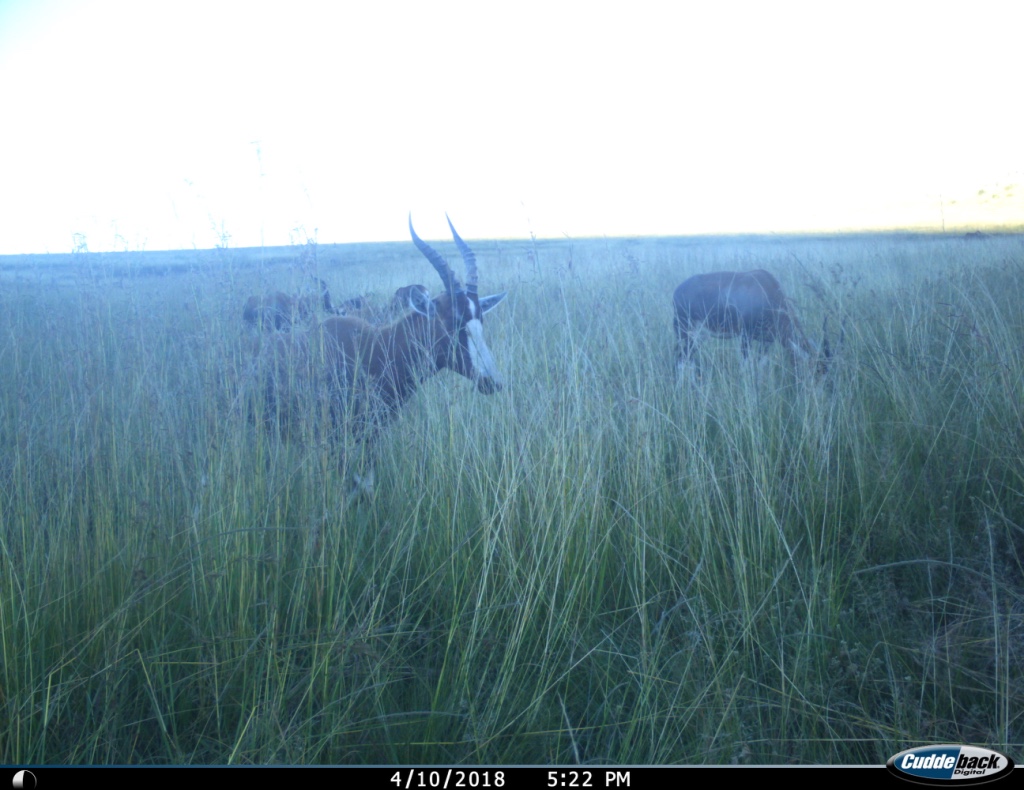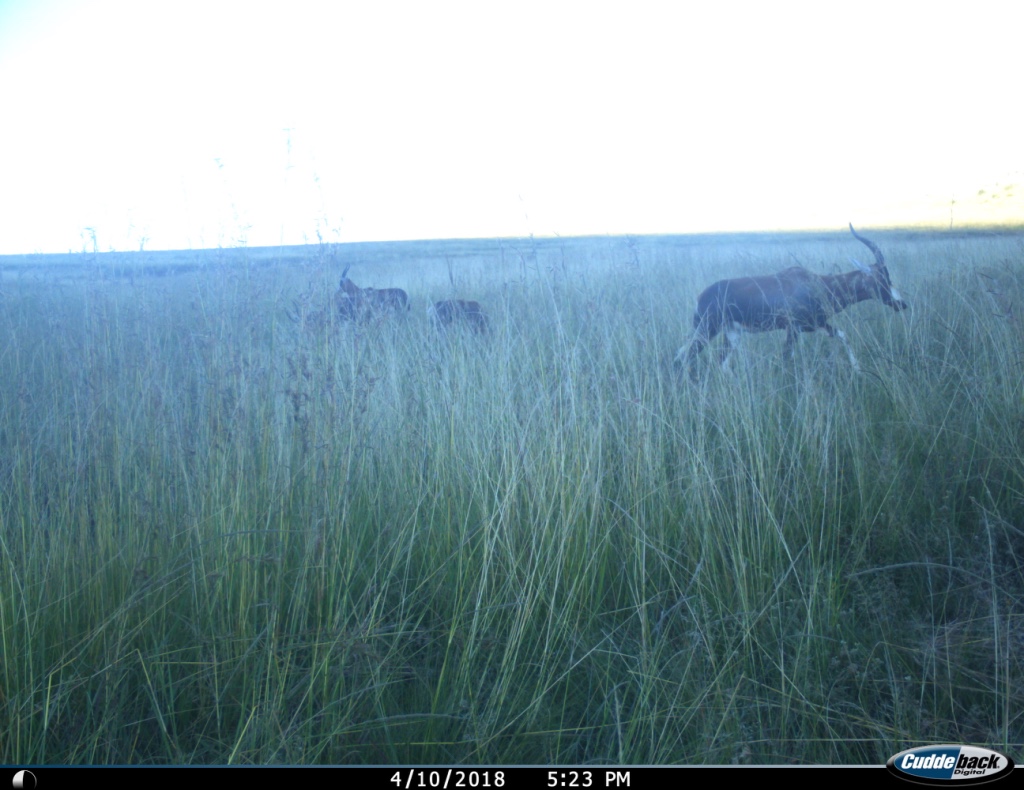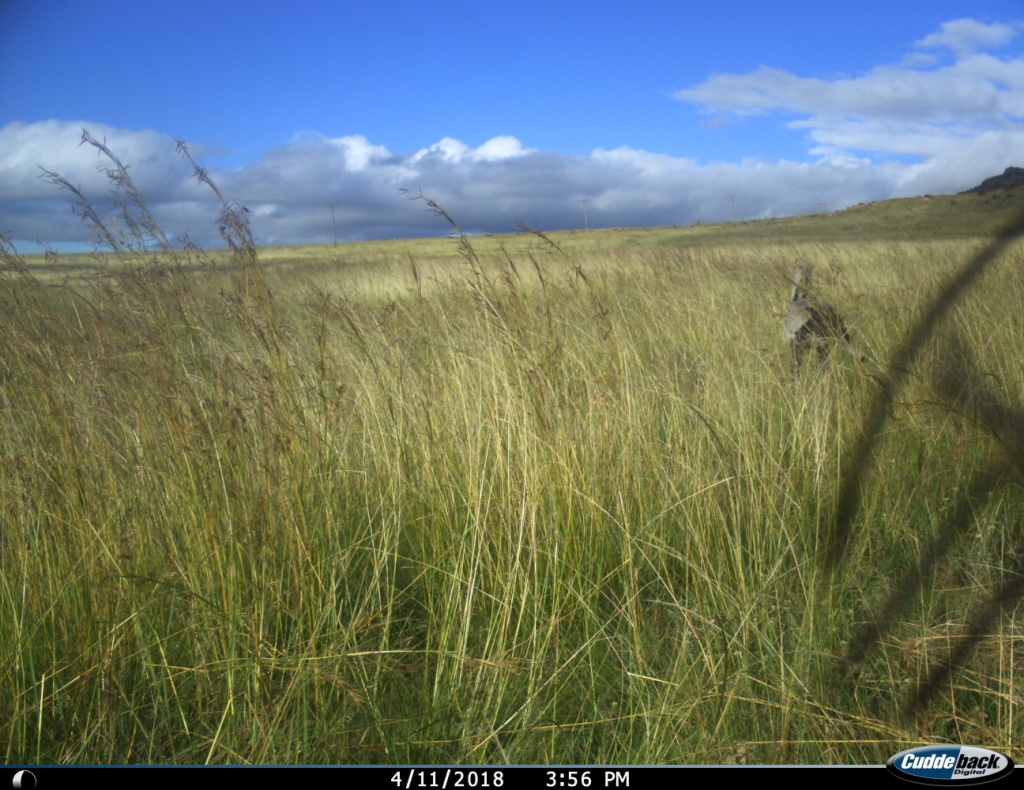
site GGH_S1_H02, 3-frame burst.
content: unidentified animal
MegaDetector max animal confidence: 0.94